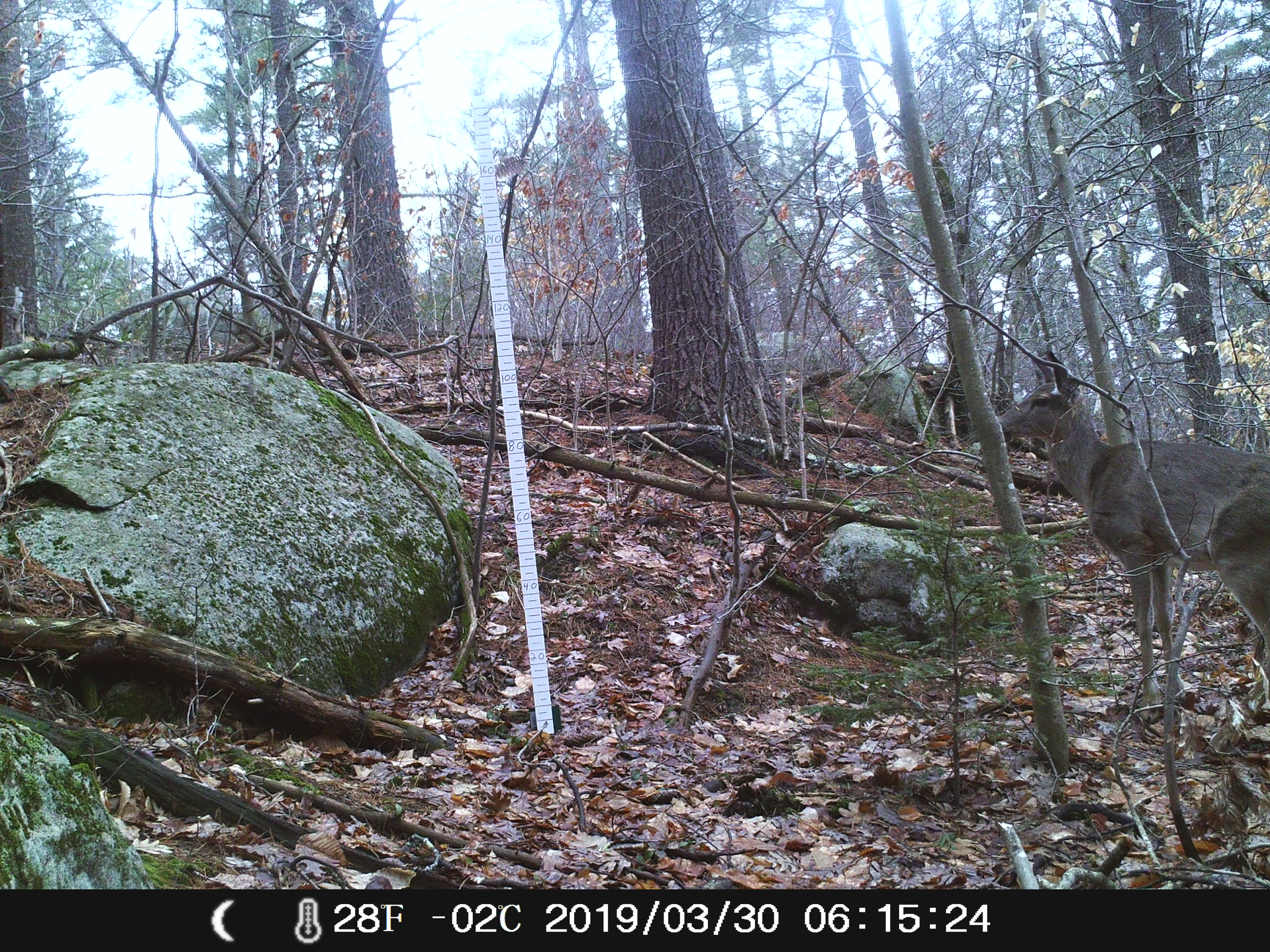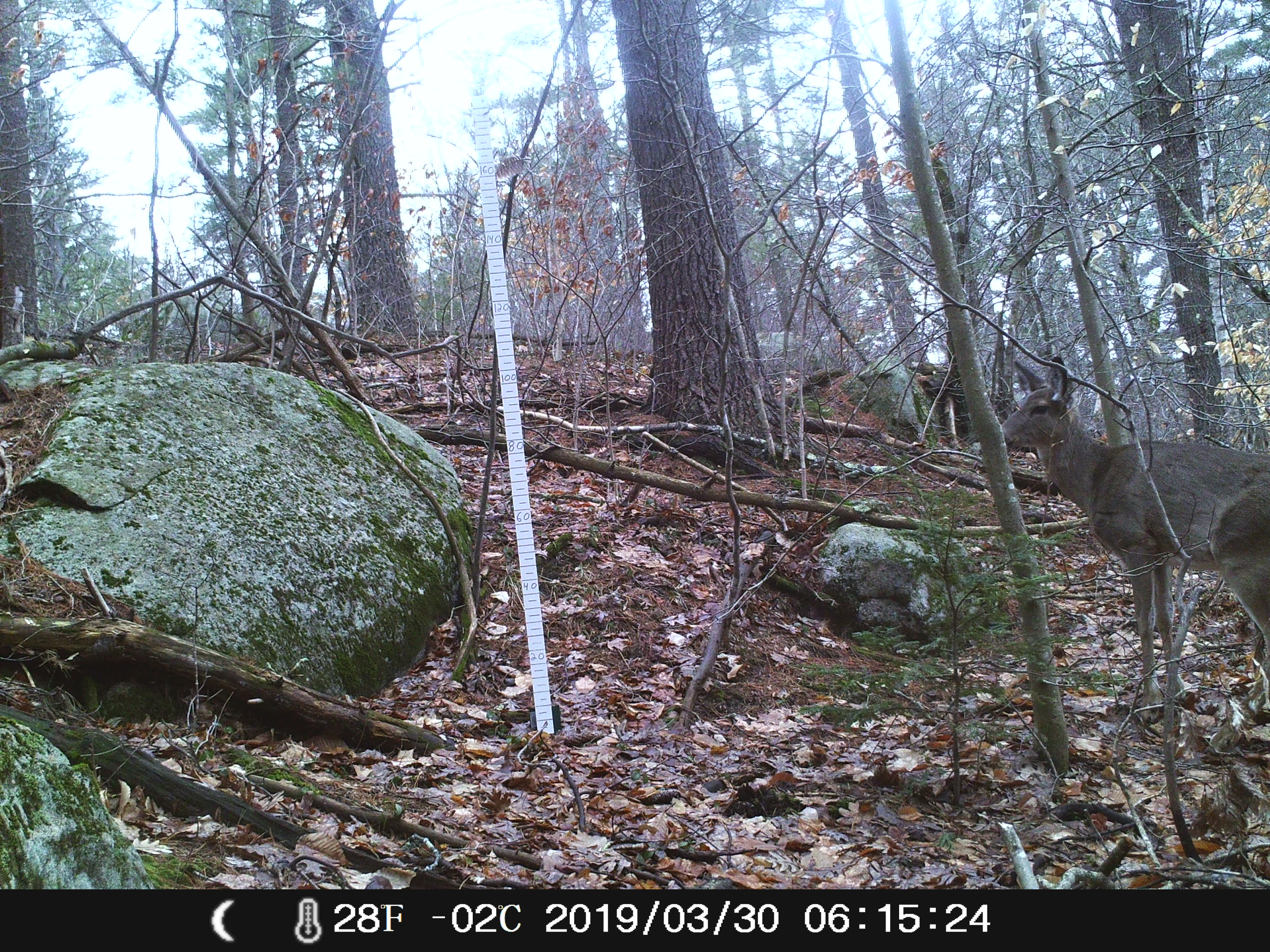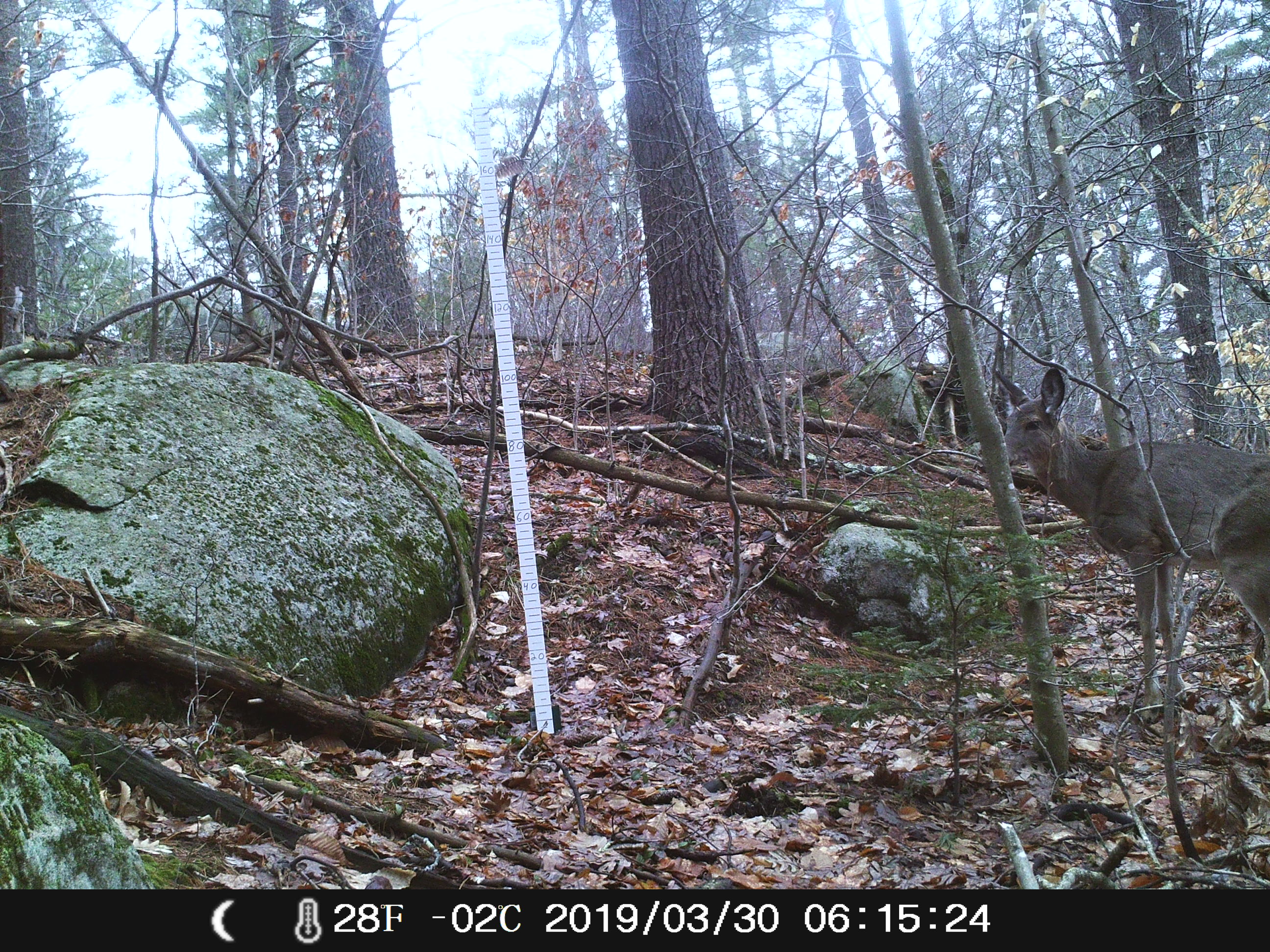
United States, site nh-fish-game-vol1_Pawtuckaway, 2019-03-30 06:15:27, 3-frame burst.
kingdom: Animalia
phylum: Chordata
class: Mammalia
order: Artiodactyla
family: Cervidae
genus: Odocoileus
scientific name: Odocoileus virginianus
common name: white-tailed deer